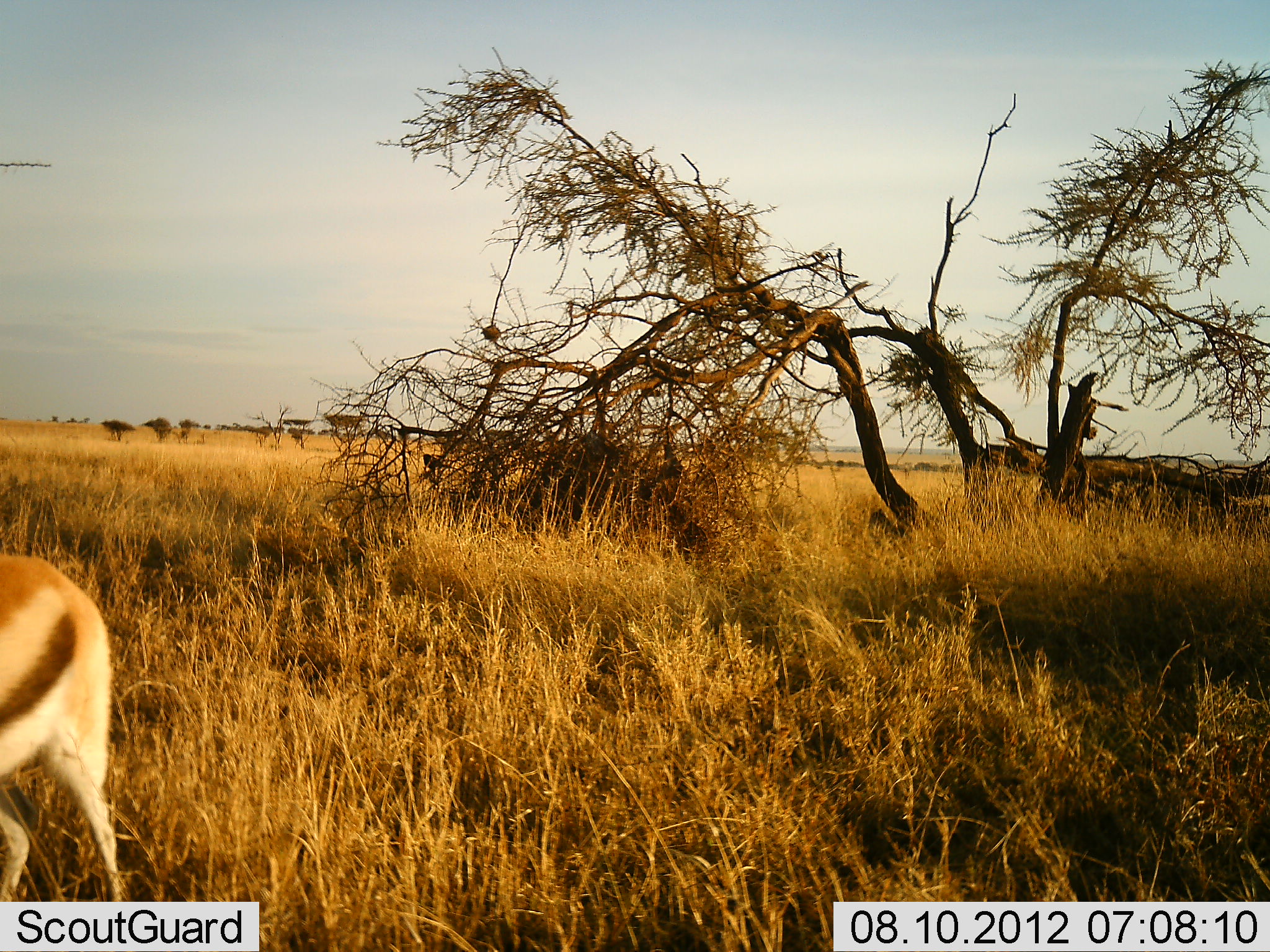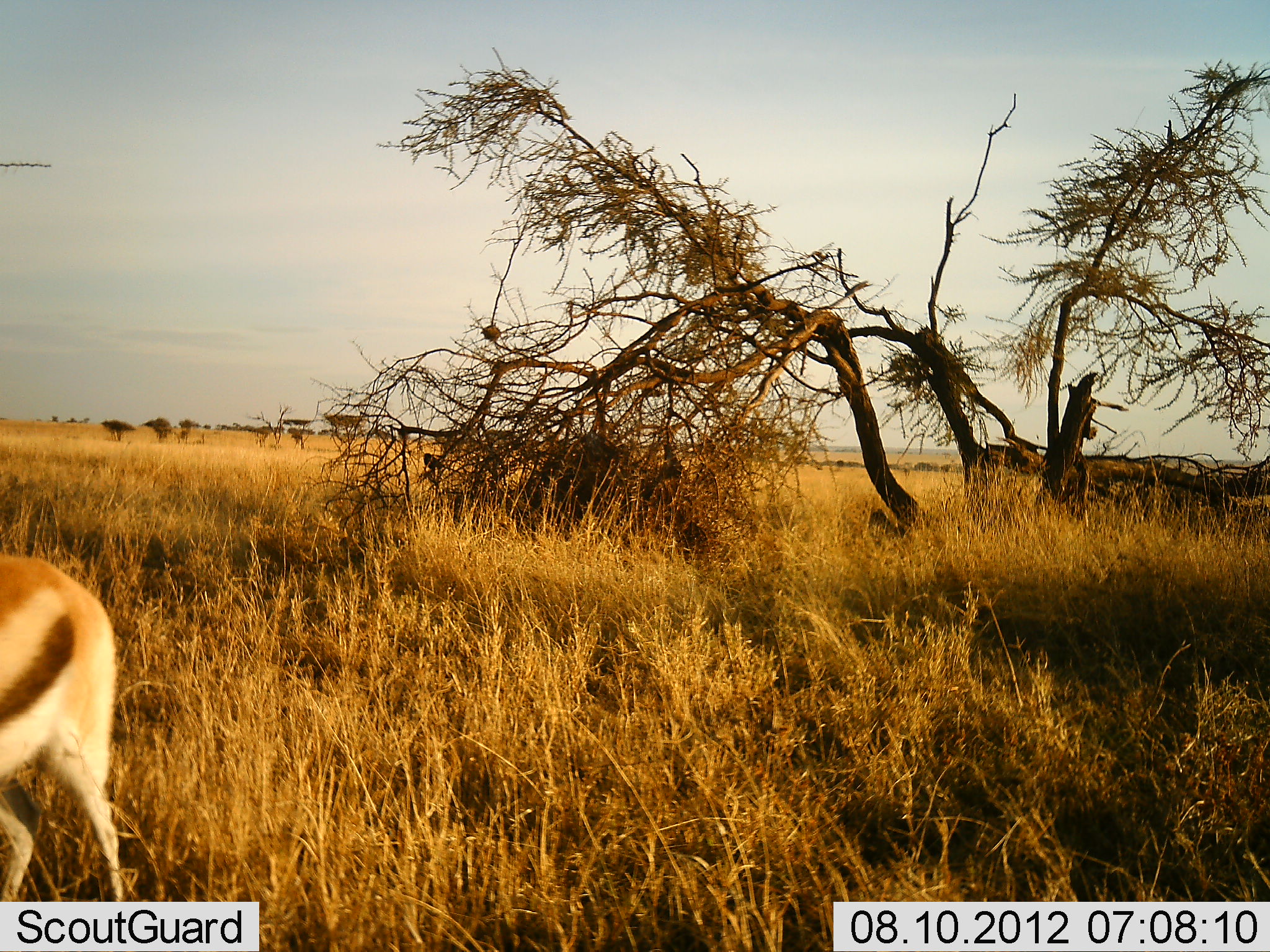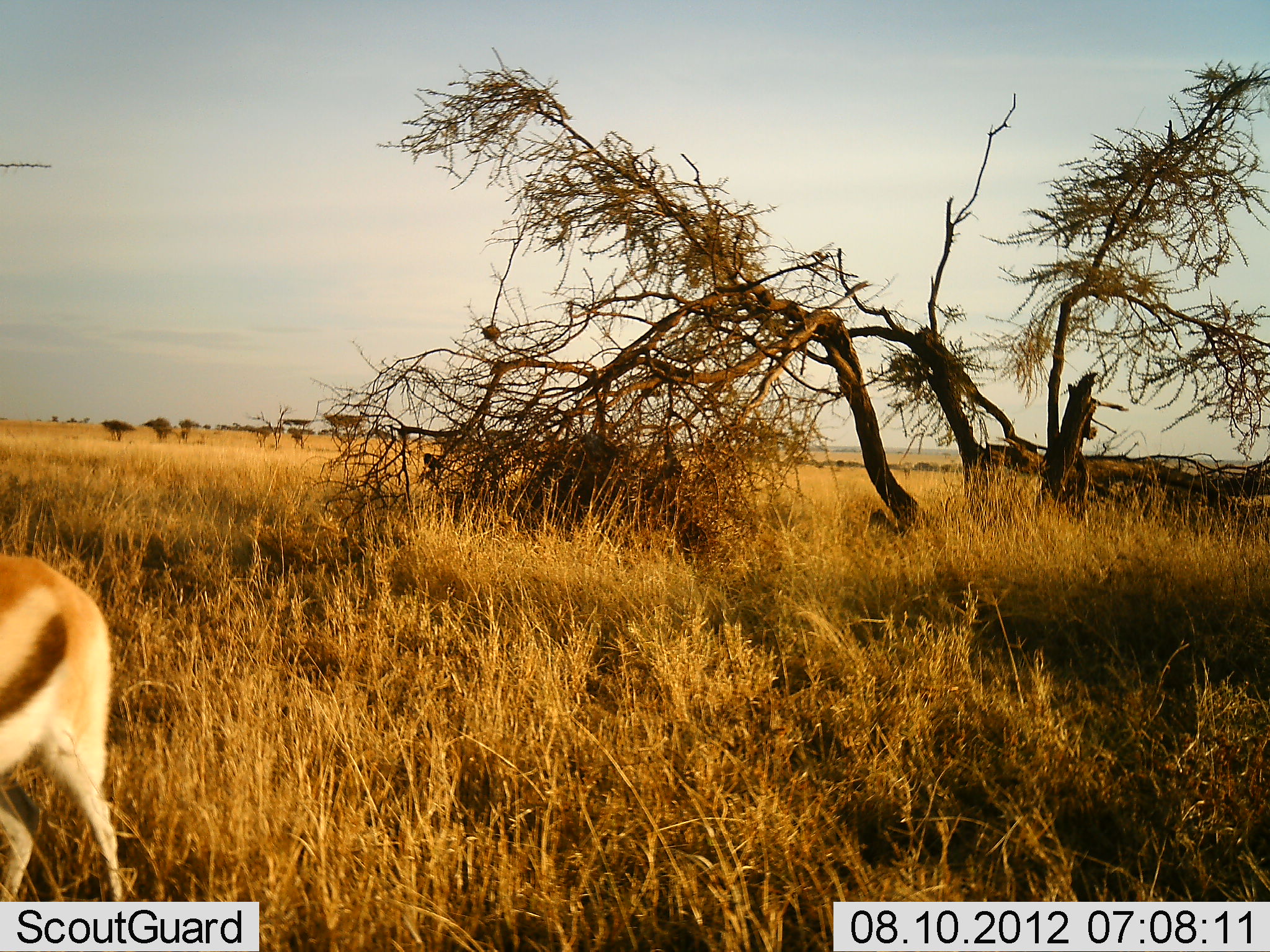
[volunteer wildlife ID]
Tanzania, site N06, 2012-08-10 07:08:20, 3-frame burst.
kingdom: Animalia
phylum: Chordata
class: Mammalia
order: Artiodactyla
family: Bovidae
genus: Eudorcas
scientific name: Eudorcas thomsonii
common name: thomson's gazelle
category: gazellethomsons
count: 1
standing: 90%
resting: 0%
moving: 0%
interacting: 0%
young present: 0%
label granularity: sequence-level